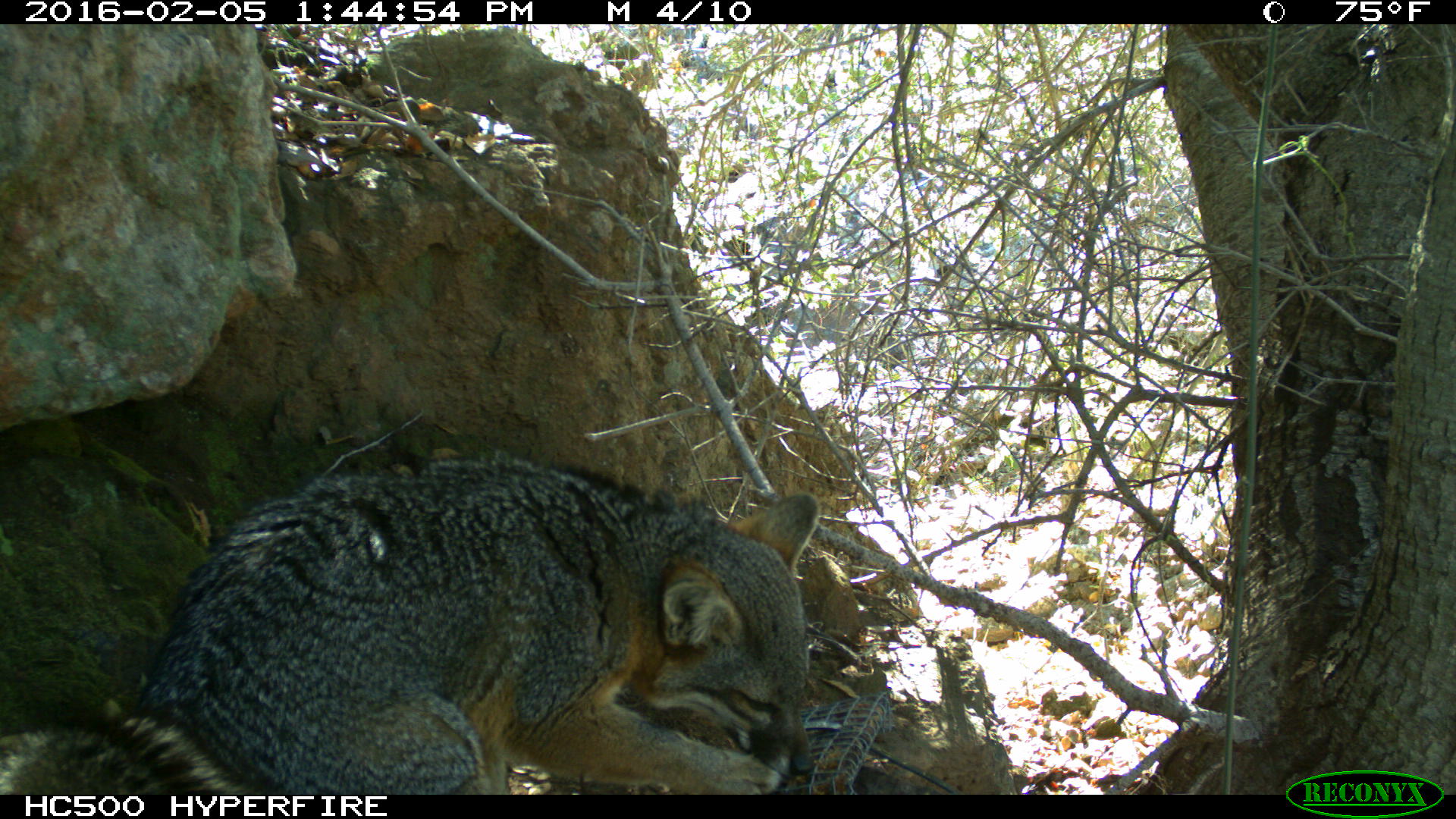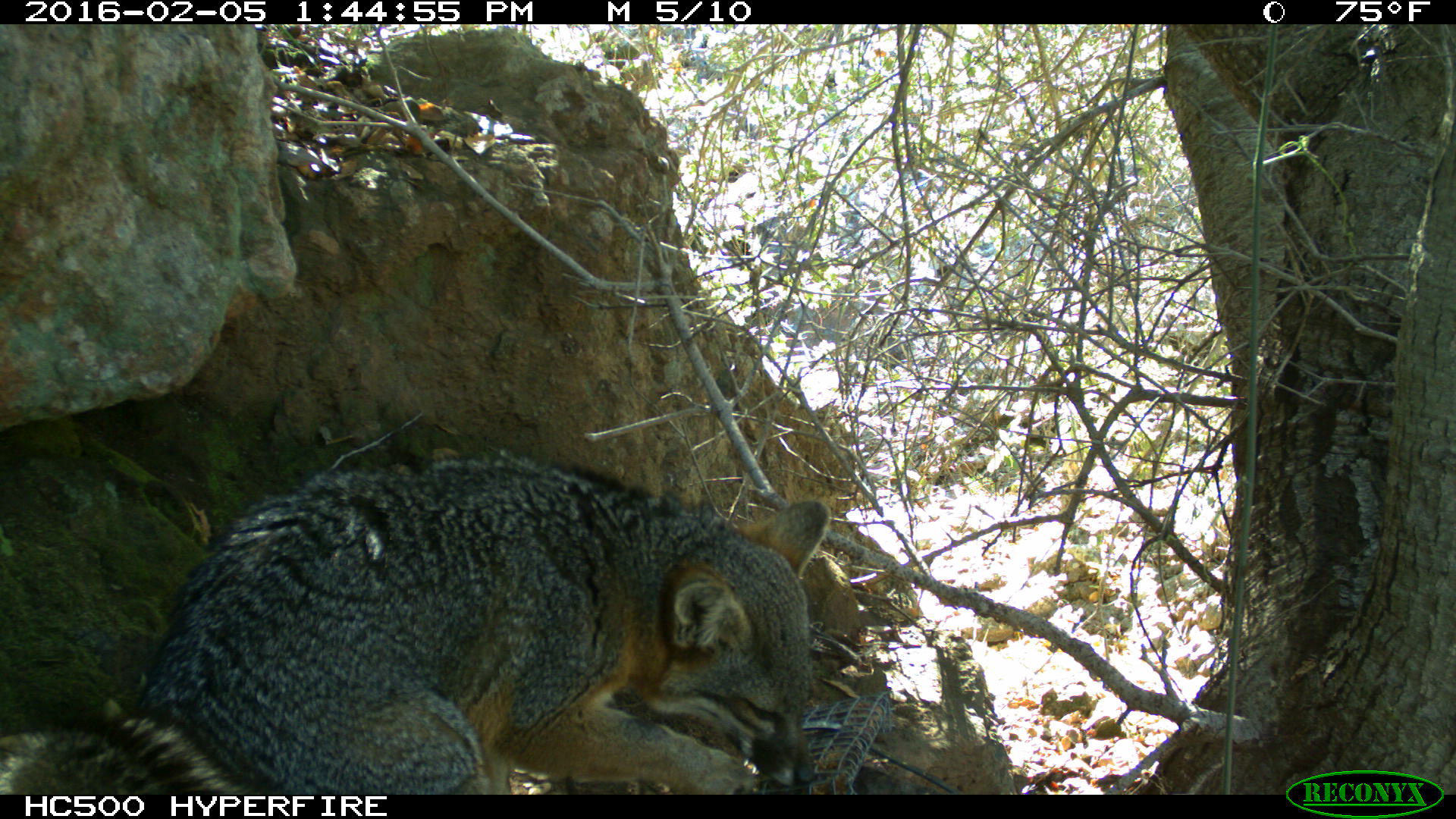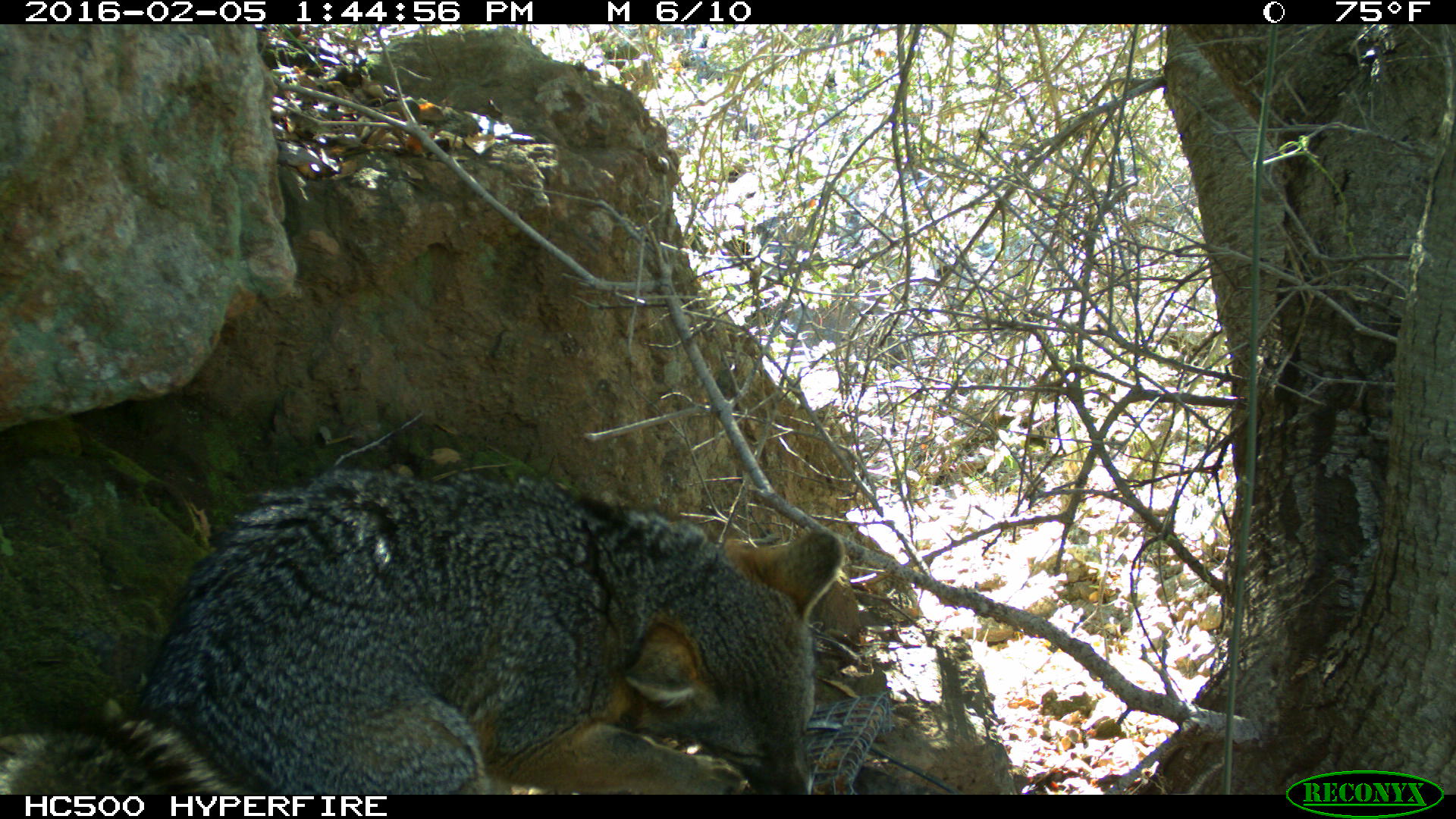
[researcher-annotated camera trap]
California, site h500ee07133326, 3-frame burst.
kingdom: Animalia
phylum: Chordata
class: Mammalia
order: Carnivora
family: Canidae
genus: Urocyon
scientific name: Urocyon littoralis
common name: island fox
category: fox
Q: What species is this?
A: Fox (island fox) (Urocyon littoralis).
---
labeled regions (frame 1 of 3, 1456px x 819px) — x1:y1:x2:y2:
fox: 0:455:823:794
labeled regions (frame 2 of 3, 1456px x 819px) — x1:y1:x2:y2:
fox: 0:451:830:793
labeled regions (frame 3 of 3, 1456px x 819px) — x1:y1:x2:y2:
fox: 0:469:844:794